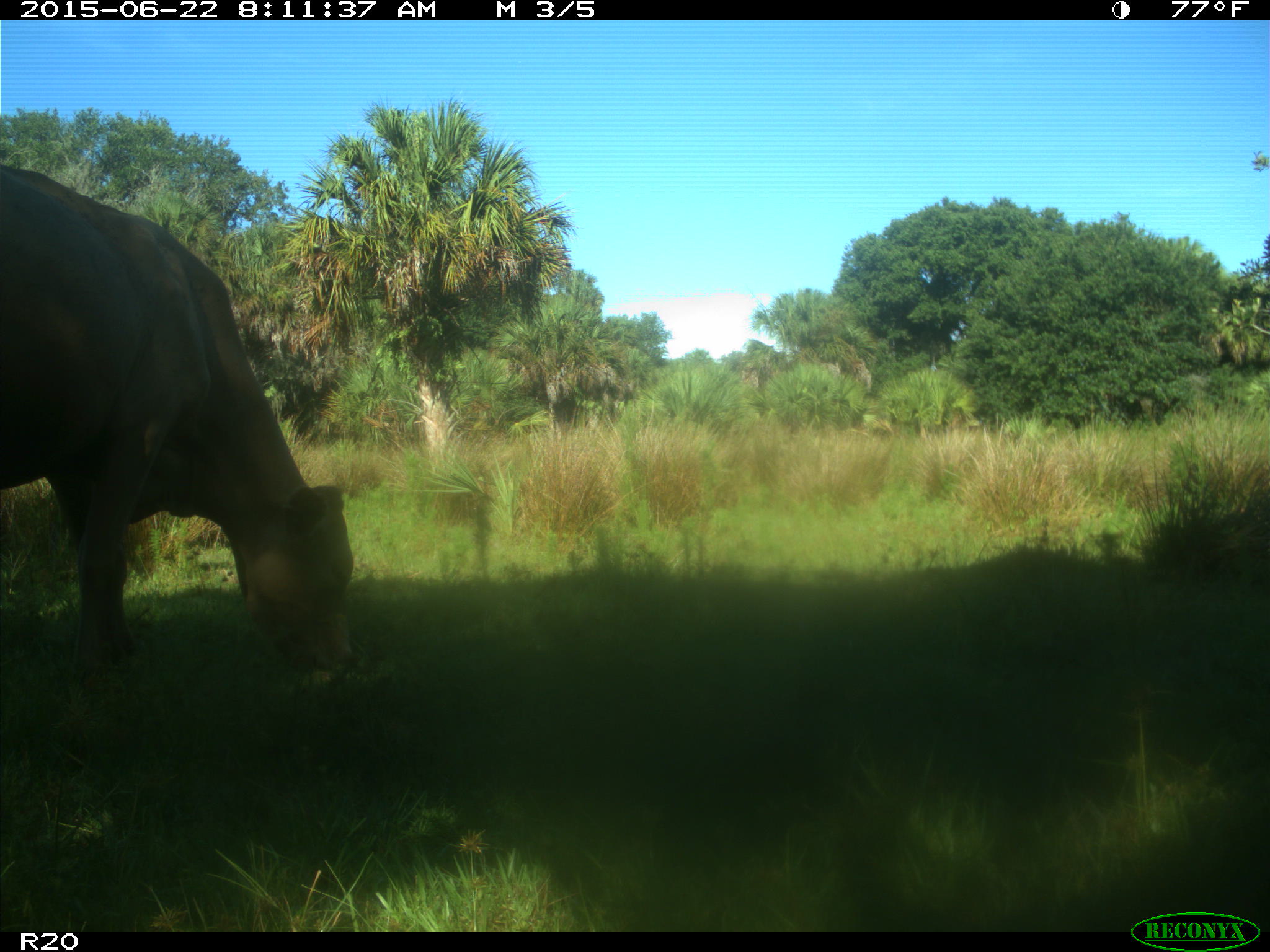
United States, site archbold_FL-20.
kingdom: Animalia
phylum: Chordata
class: Mammalia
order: Artiodactyla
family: Bovidae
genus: Bos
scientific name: Bos taurus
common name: domestic cow